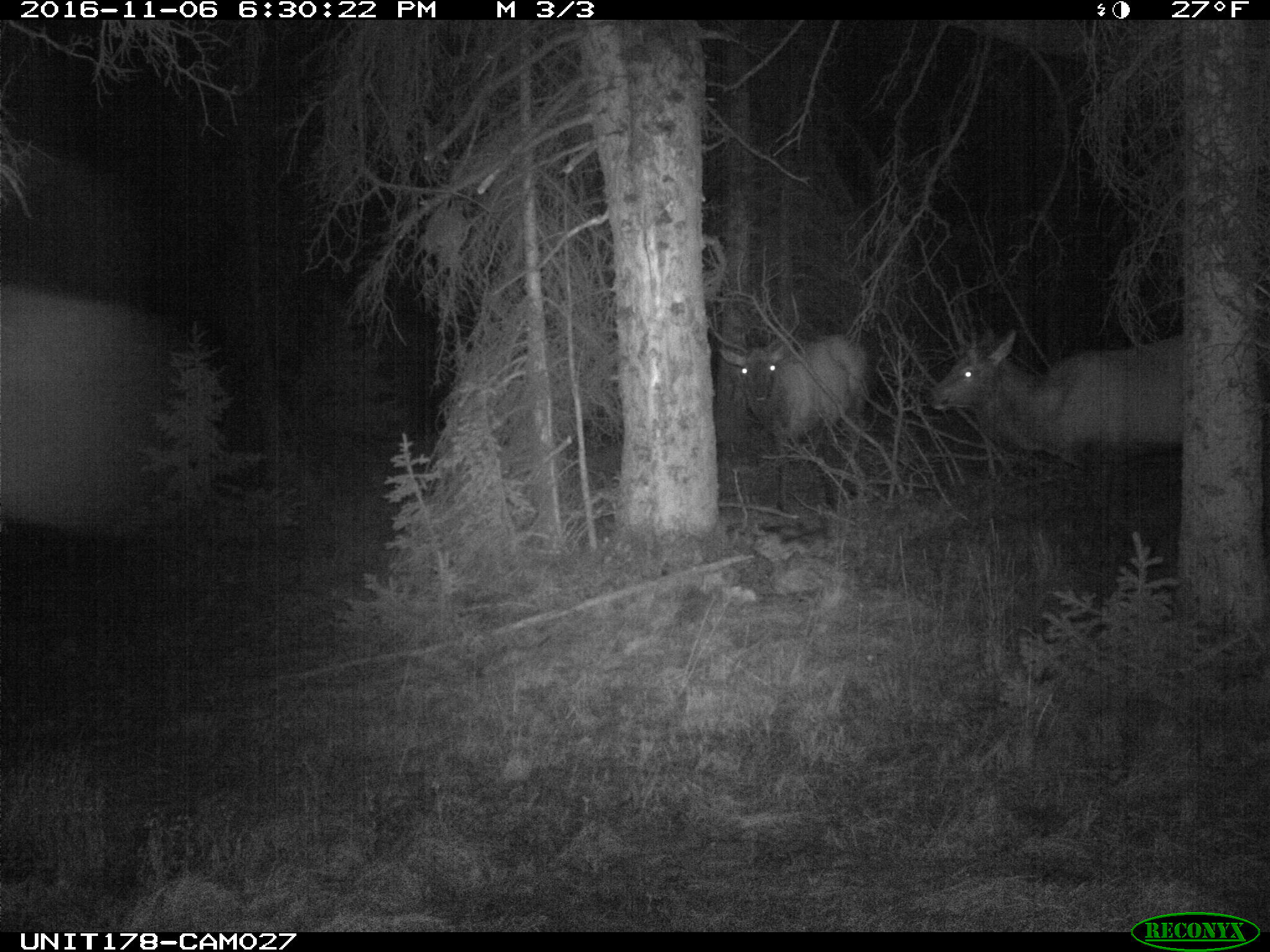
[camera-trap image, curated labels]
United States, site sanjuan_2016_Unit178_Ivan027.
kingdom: Animalia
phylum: Chordata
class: Mammalia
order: Artiodactyla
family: Cervidae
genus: Cervus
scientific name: Cervus elaphus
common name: red deer